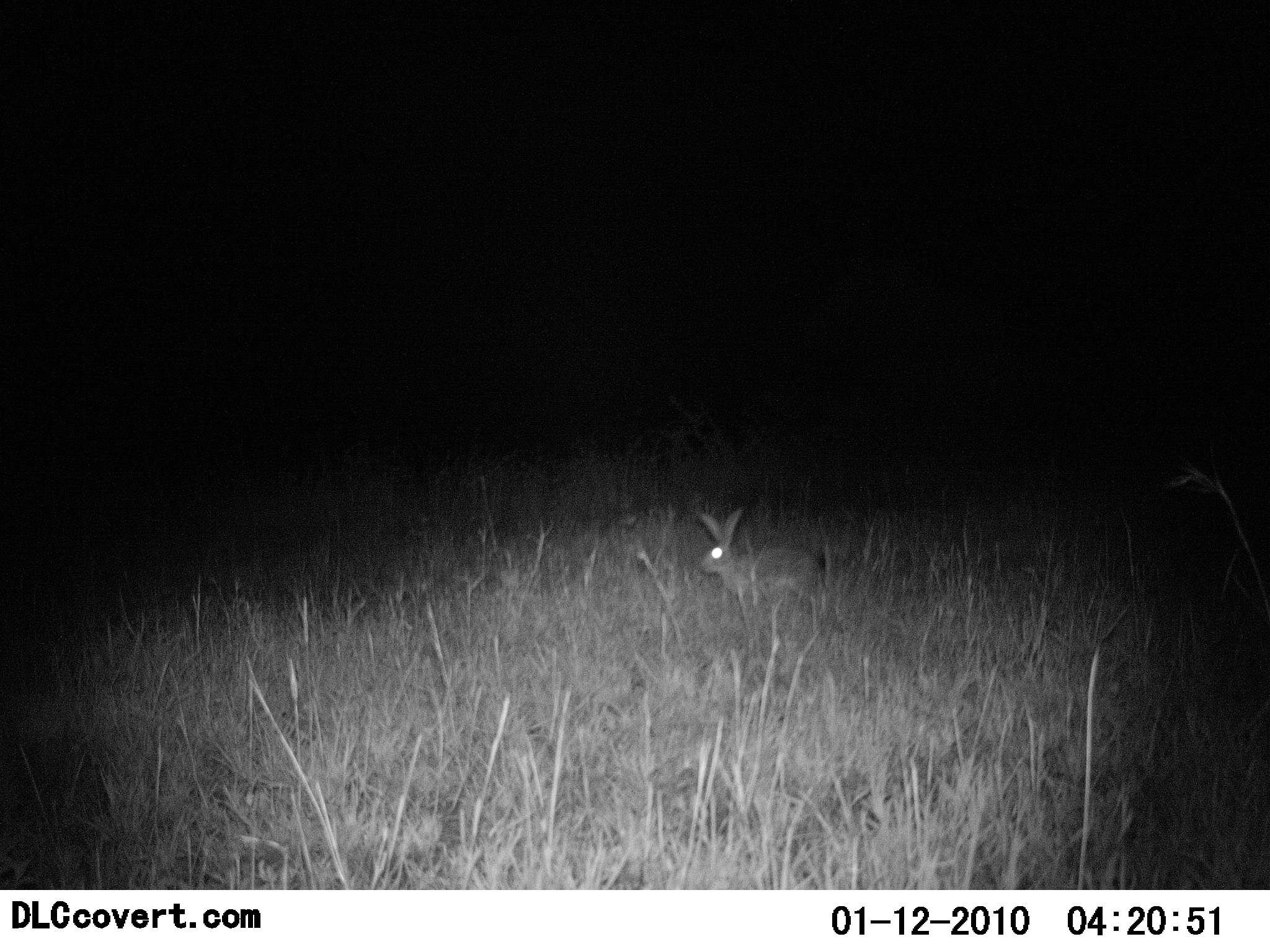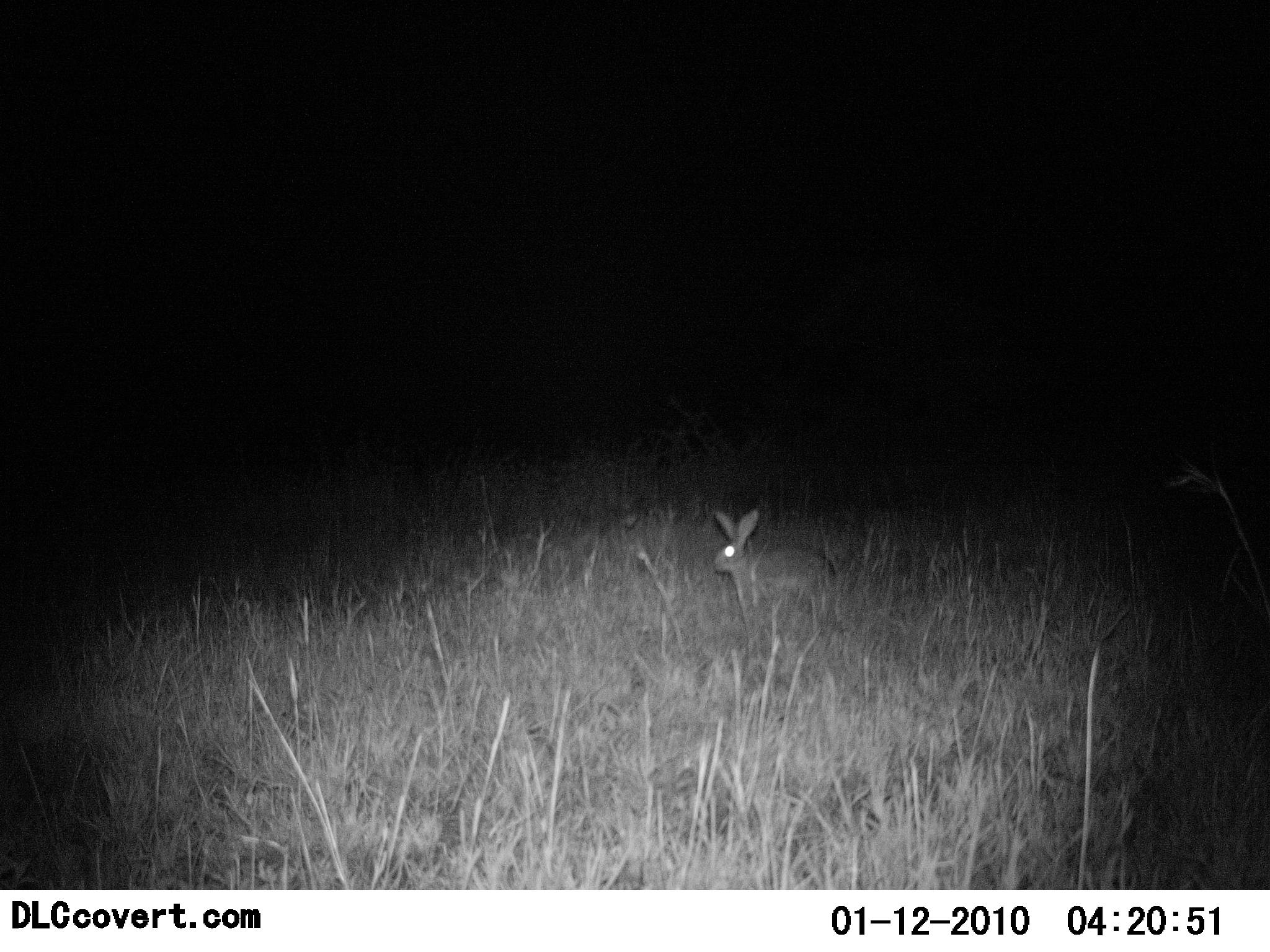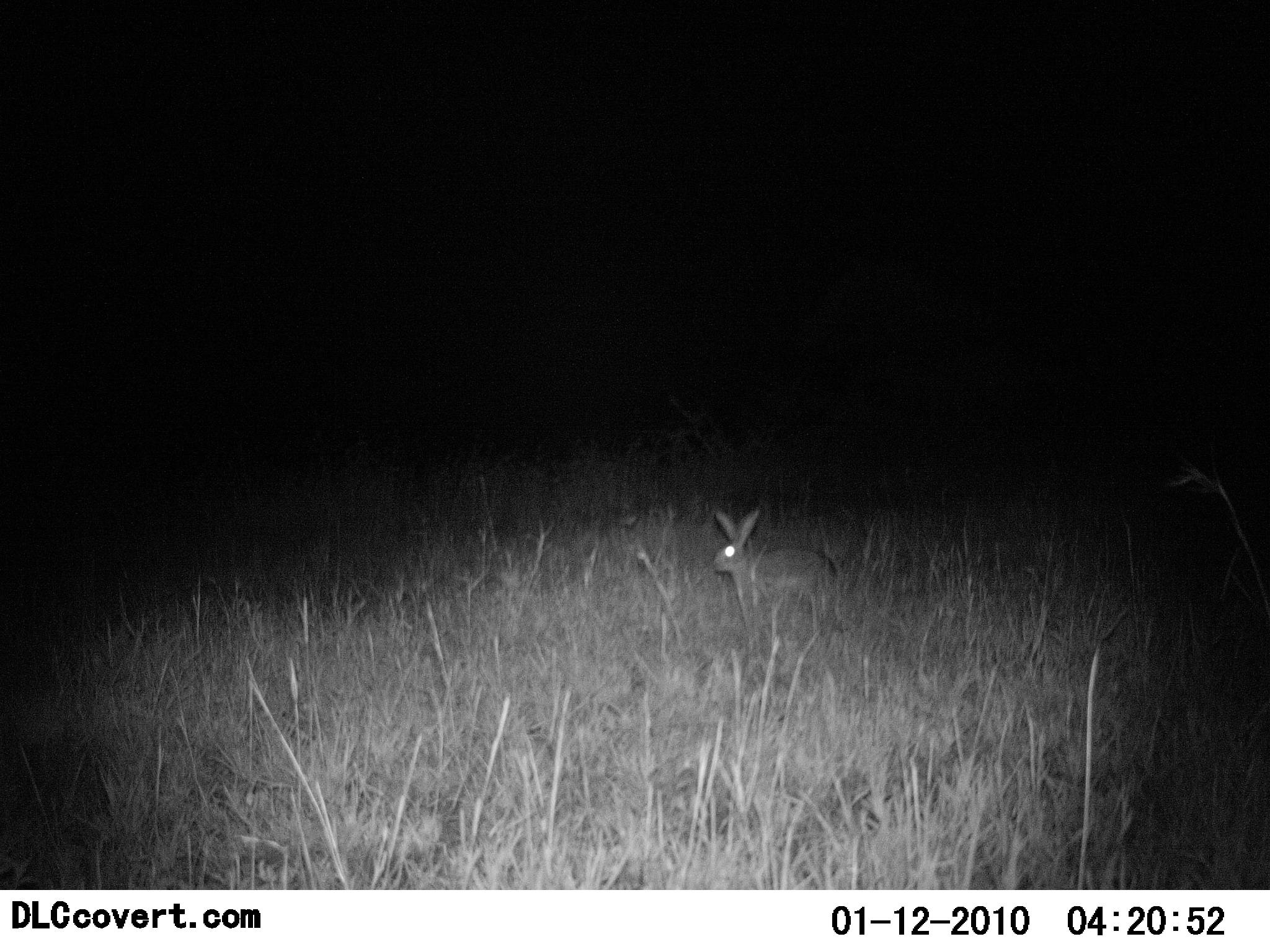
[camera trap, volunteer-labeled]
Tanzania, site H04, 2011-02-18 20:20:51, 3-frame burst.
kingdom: Animalia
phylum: Chordata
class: Mammalia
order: Lagomorpha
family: Leporidae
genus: Lepus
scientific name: Lepus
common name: hare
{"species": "hare (Lepus)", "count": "1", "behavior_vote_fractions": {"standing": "92%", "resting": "0%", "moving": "17%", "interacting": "0%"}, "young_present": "0%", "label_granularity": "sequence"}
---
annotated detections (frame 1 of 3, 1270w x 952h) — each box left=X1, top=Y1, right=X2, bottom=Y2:
animal: left=698, top=506, right=819, bottom=594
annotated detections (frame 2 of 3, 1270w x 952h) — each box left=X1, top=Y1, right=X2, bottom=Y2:
animal: left=715, top=508, right=833, bottom=591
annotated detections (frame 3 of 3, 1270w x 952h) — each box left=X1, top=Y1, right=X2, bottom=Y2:
animal: left=713, top=508, right=836, bottom=597